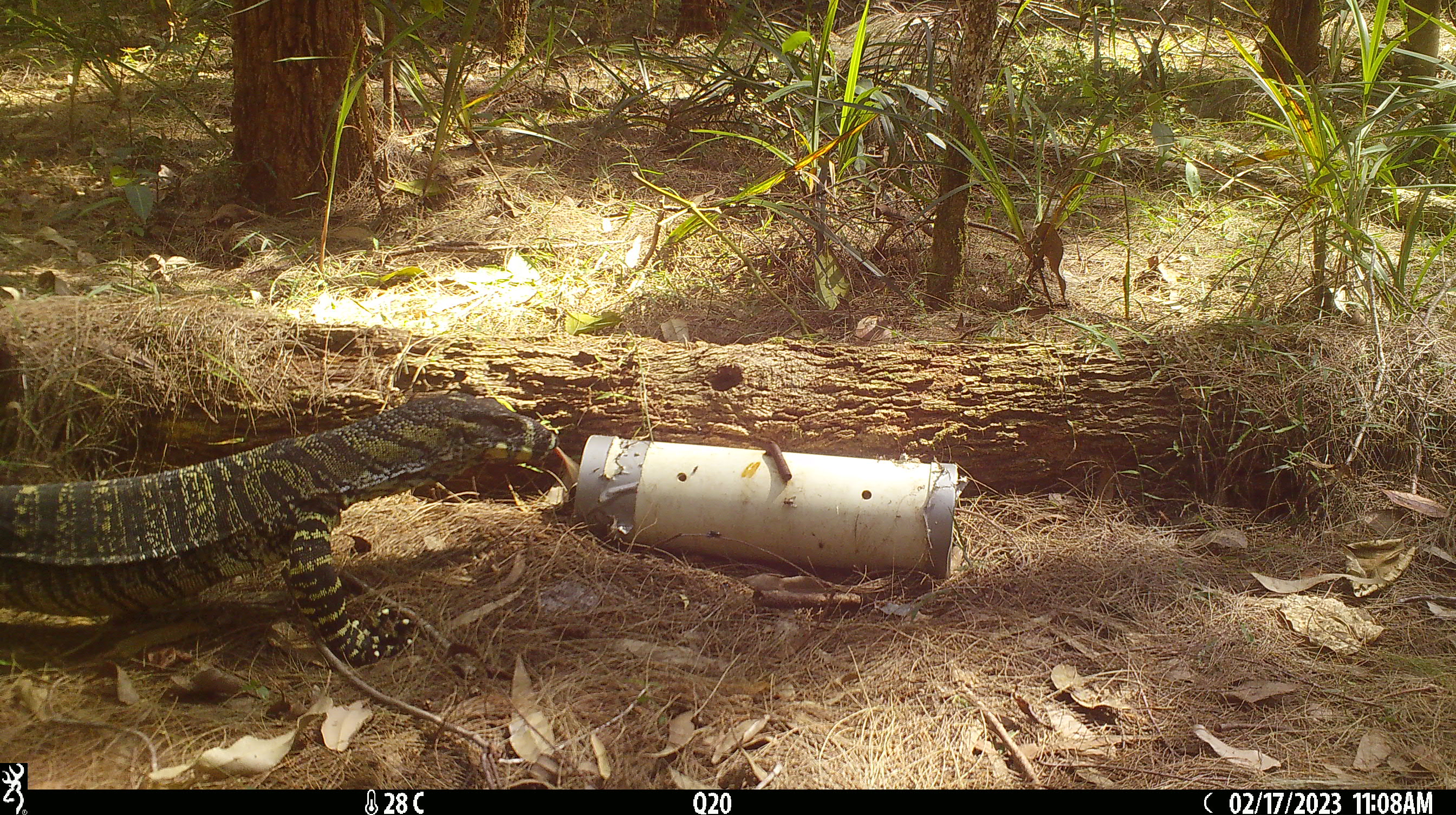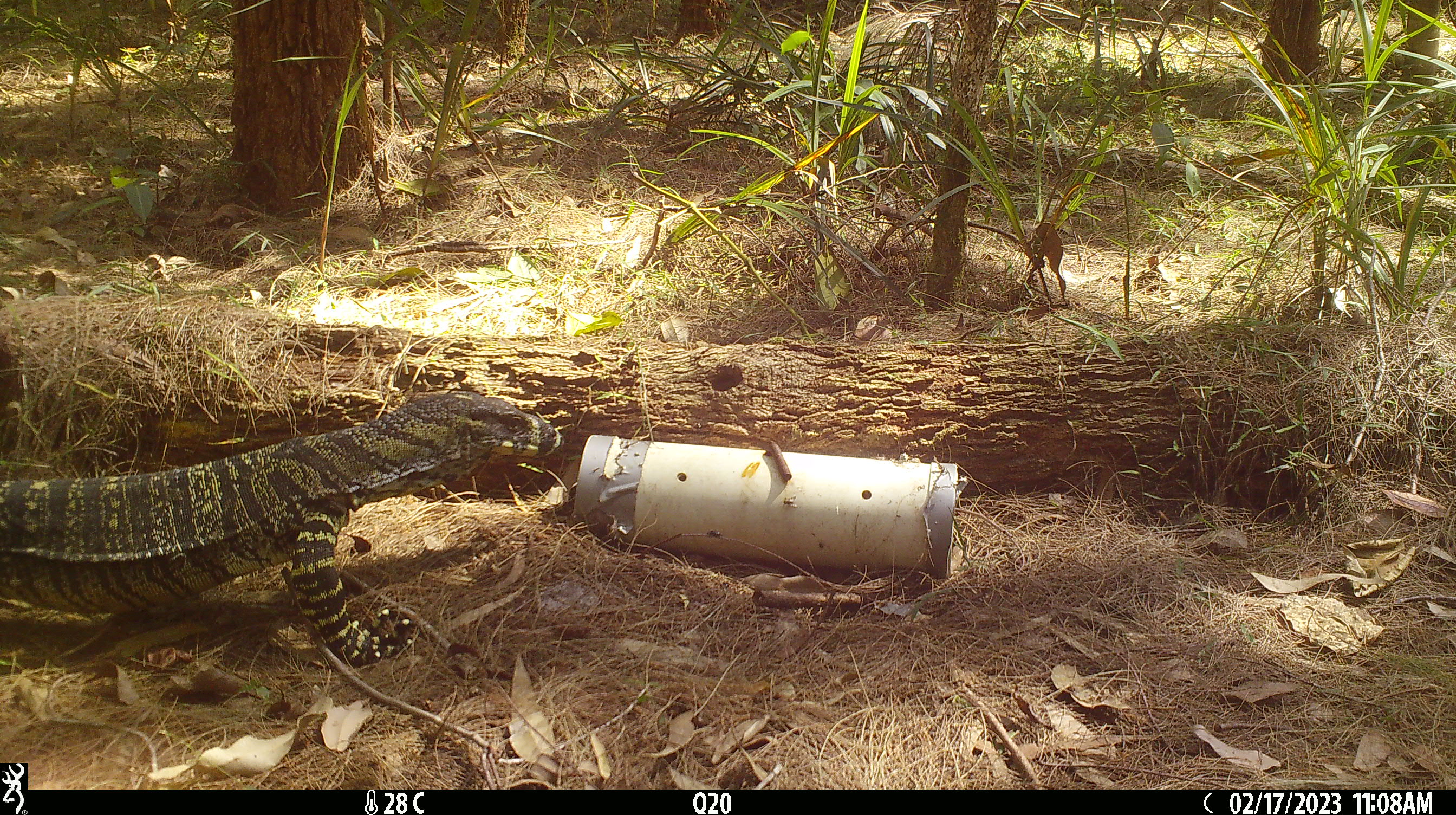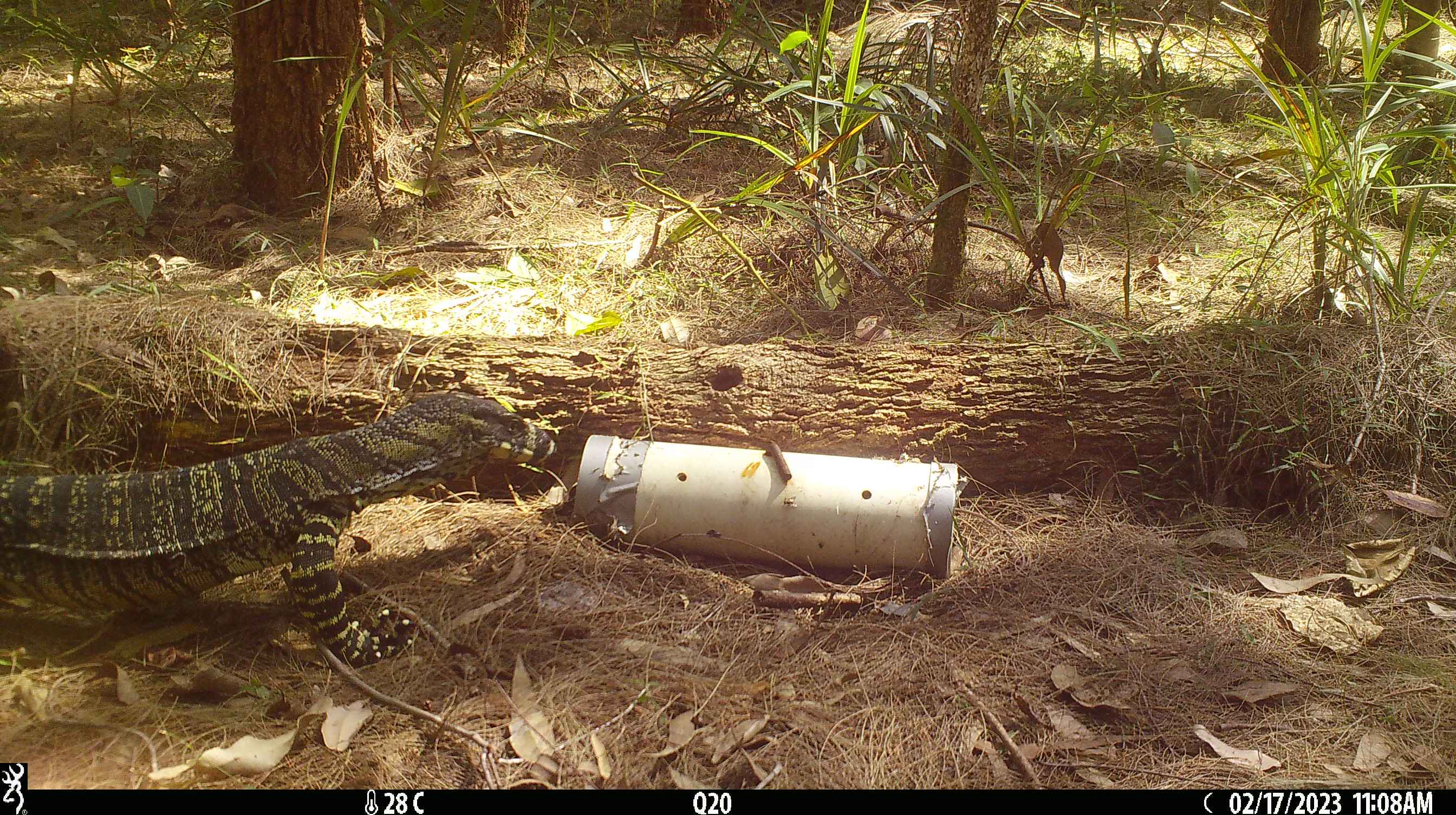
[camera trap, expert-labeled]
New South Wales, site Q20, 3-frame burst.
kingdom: Animalia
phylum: Chordata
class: Reptilia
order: Squamata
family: Varanidae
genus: Varanus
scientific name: Varanus varius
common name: lace monitor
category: goanna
Goanna (lace monitor) (Varanus varius).